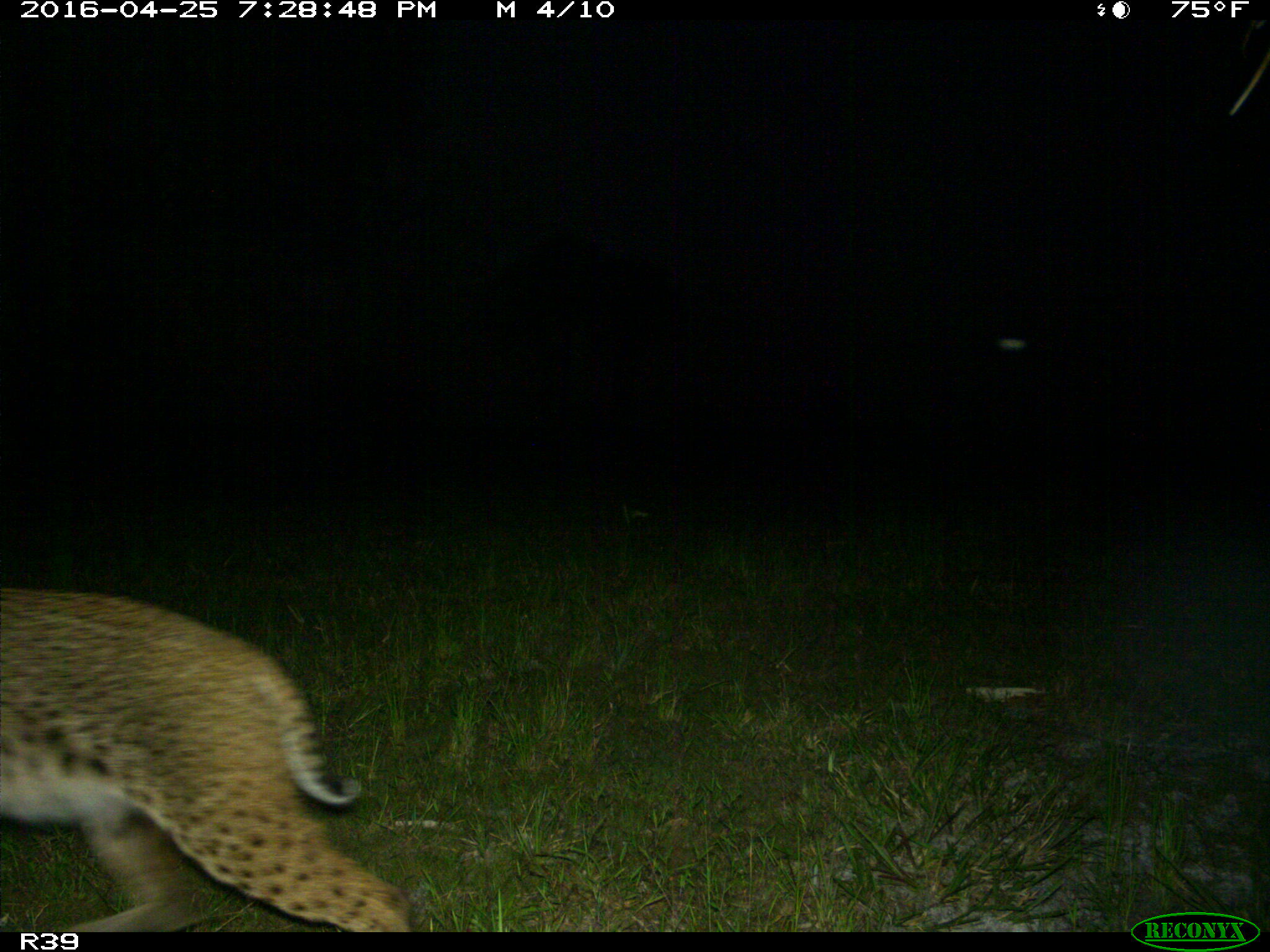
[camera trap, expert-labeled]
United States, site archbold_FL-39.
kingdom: Animalia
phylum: Chordata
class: Mammalia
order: Carnivora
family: Felidae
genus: Lynx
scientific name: Lynx rufus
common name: bobcat